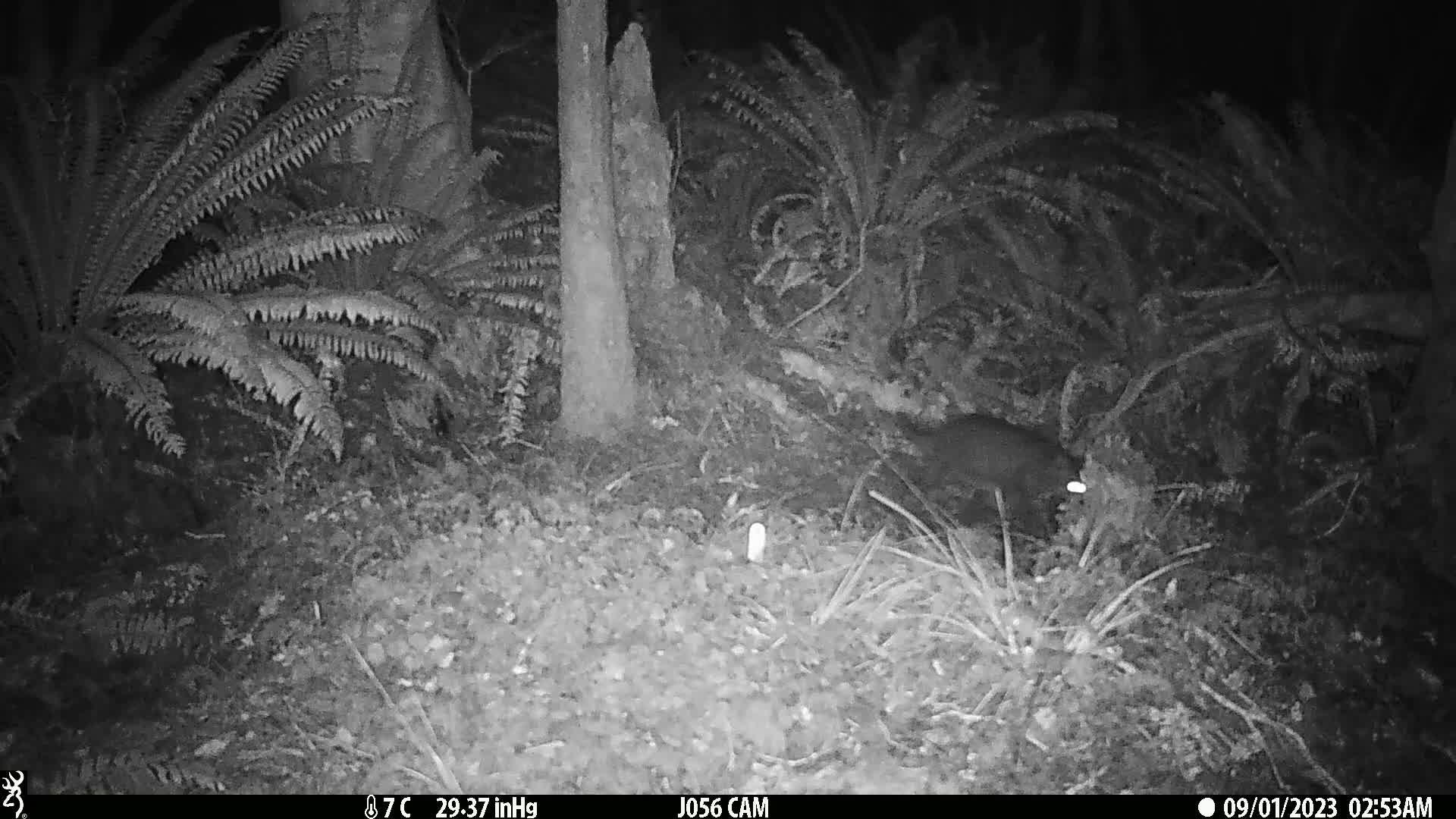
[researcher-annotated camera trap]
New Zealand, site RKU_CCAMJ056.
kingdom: Animalia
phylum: Chordata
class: Mammalia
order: Carnivora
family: Felidae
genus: Felis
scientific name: Felis catus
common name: domestic cat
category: cat